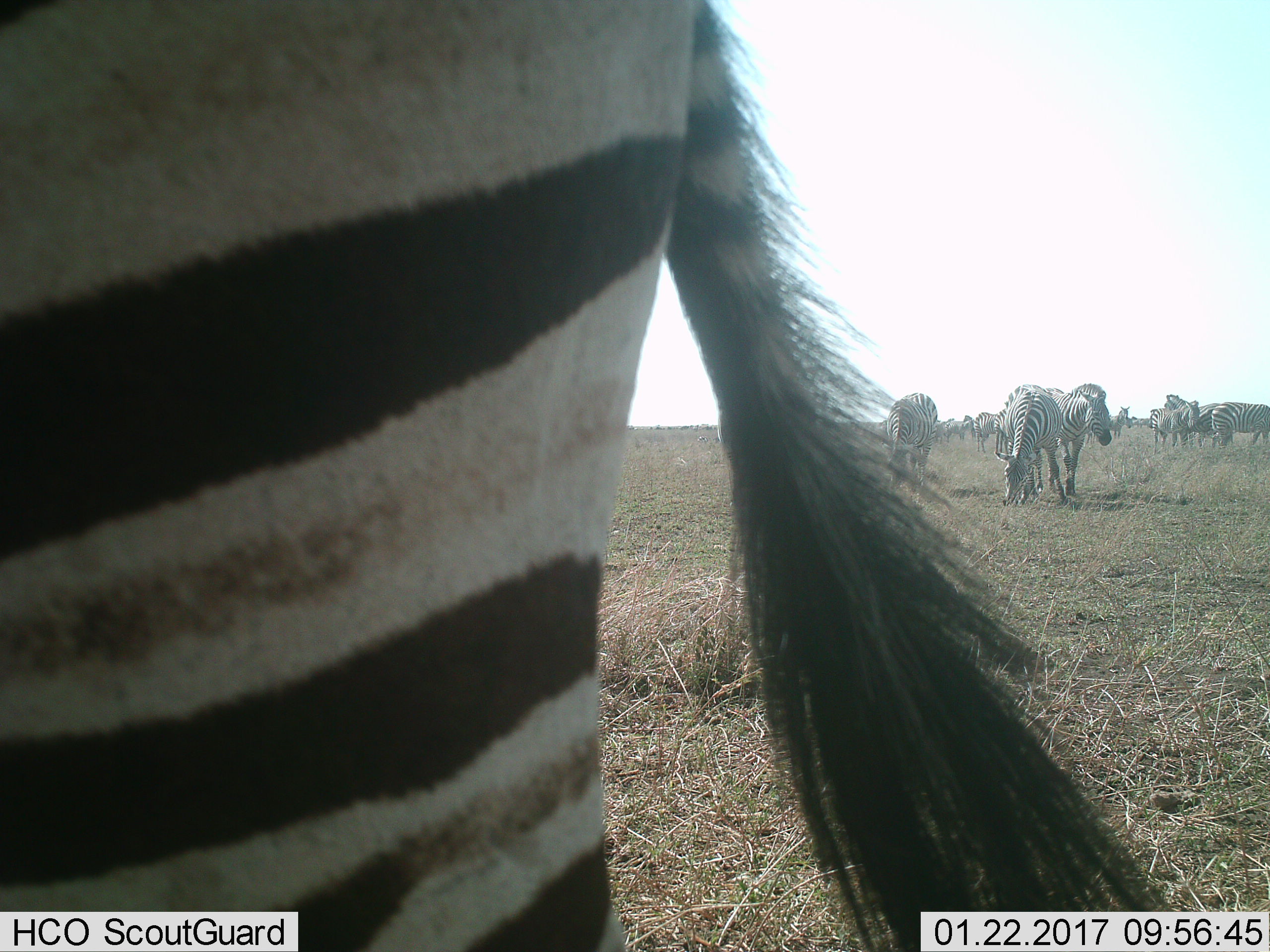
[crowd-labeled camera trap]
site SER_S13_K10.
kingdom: Animalia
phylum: Chordata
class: Mammalia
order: Perissodactyla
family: Equidae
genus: Equus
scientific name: Equus quagga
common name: plains zebra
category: zebraplains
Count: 11-50.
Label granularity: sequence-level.